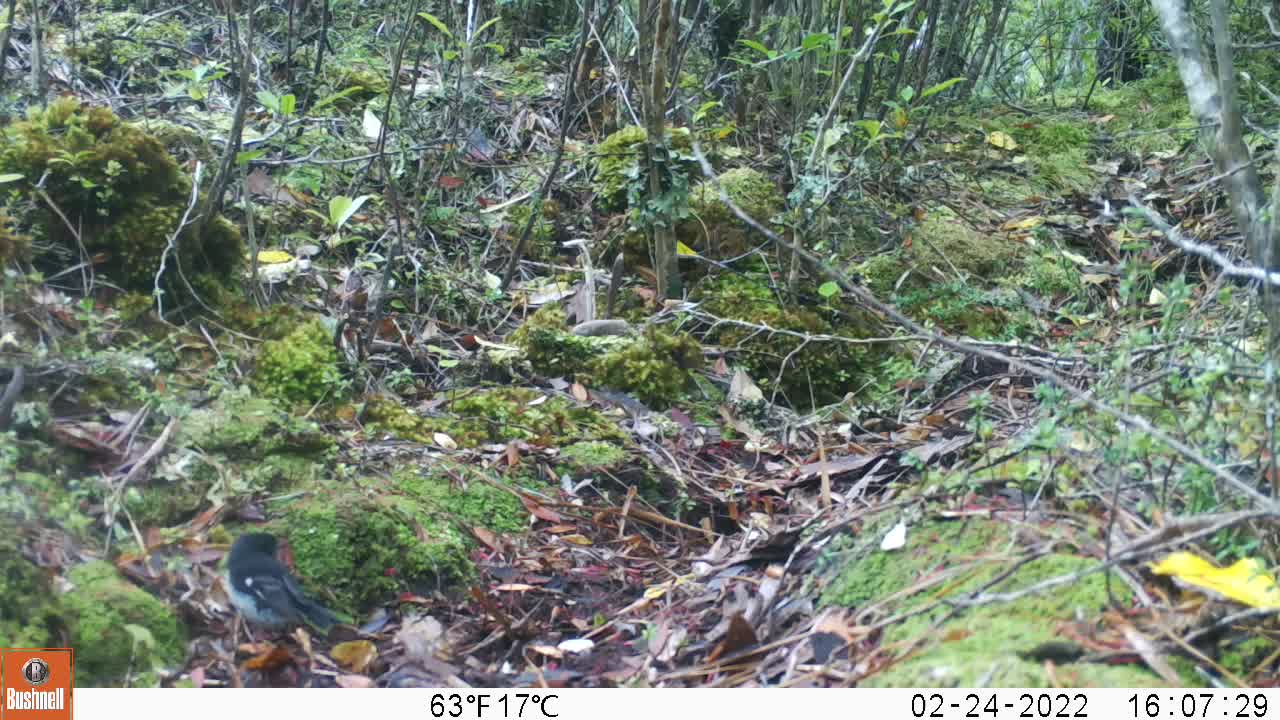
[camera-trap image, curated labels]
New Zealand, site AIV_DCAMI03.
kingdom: Animalia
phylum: Chordata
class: Aves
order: Passeriformes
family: Petroicidae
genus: Petroica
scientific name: Petroica macrocephala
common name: tomtit